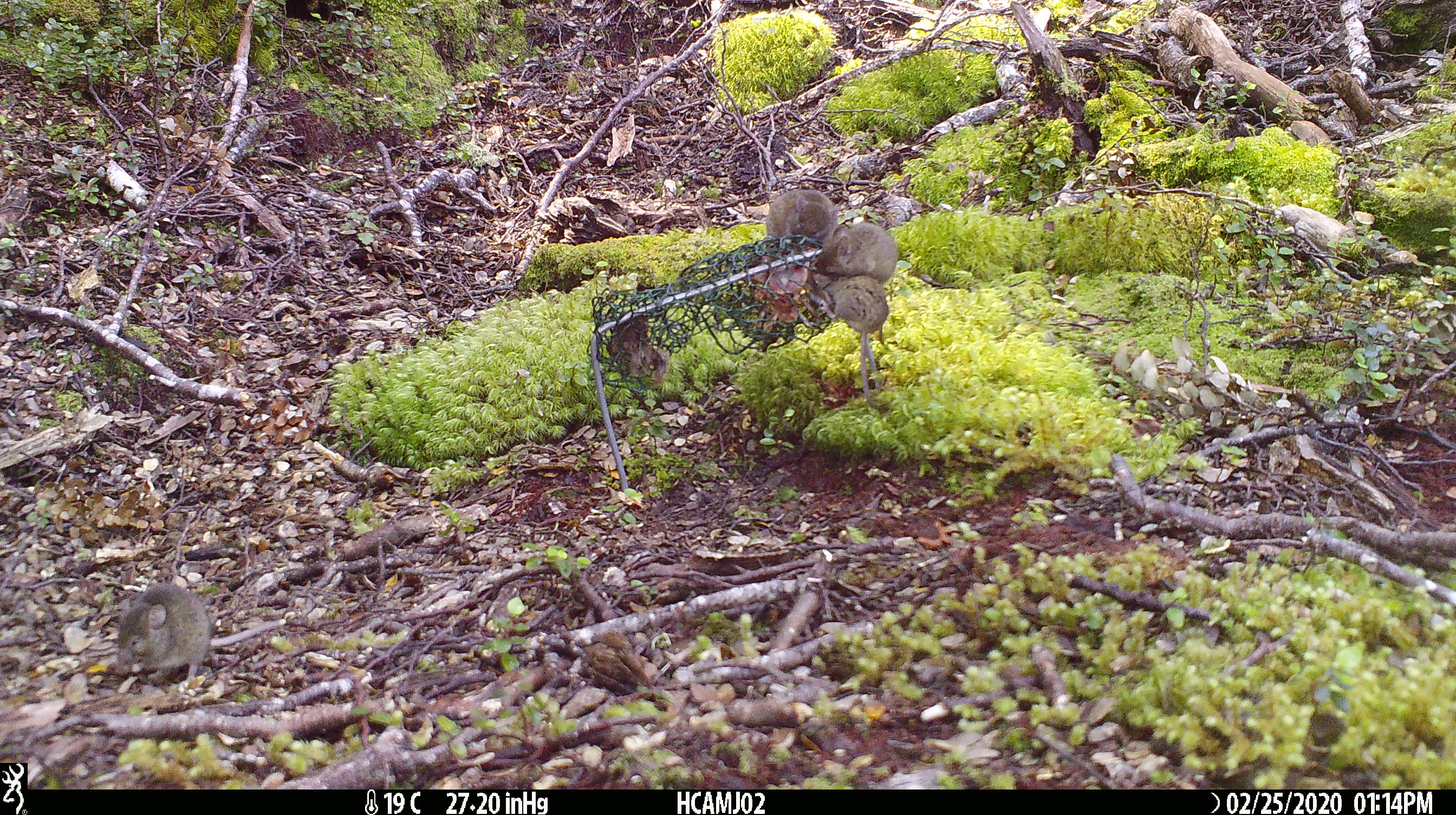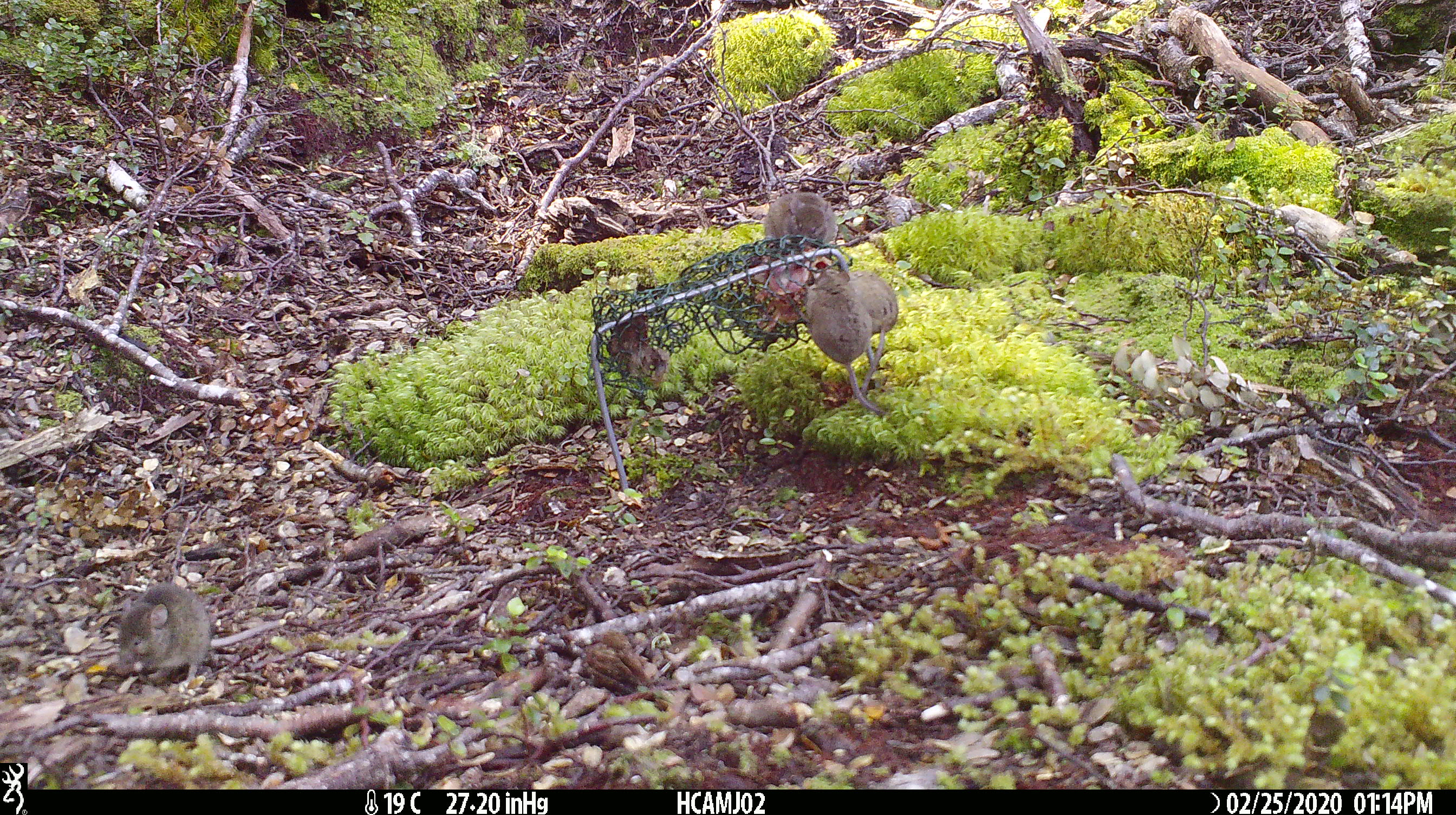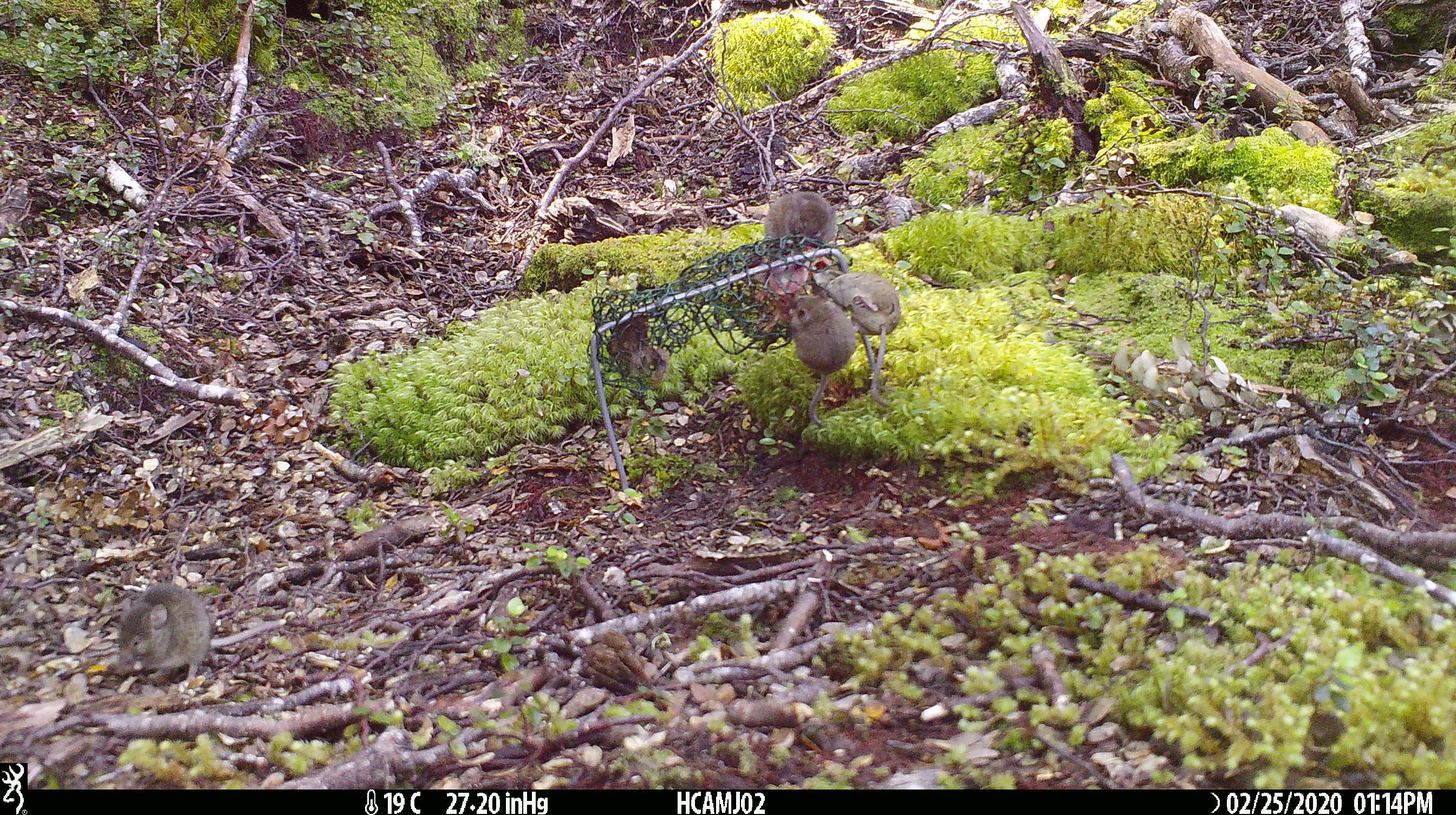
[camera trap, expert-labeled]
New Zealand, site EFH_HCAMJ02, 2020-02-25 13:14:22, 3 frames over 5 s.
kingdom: Animalia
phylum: Chordata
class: Mammalia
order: Rodentia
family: Muridae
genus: Mus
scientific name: Mus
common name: mouse